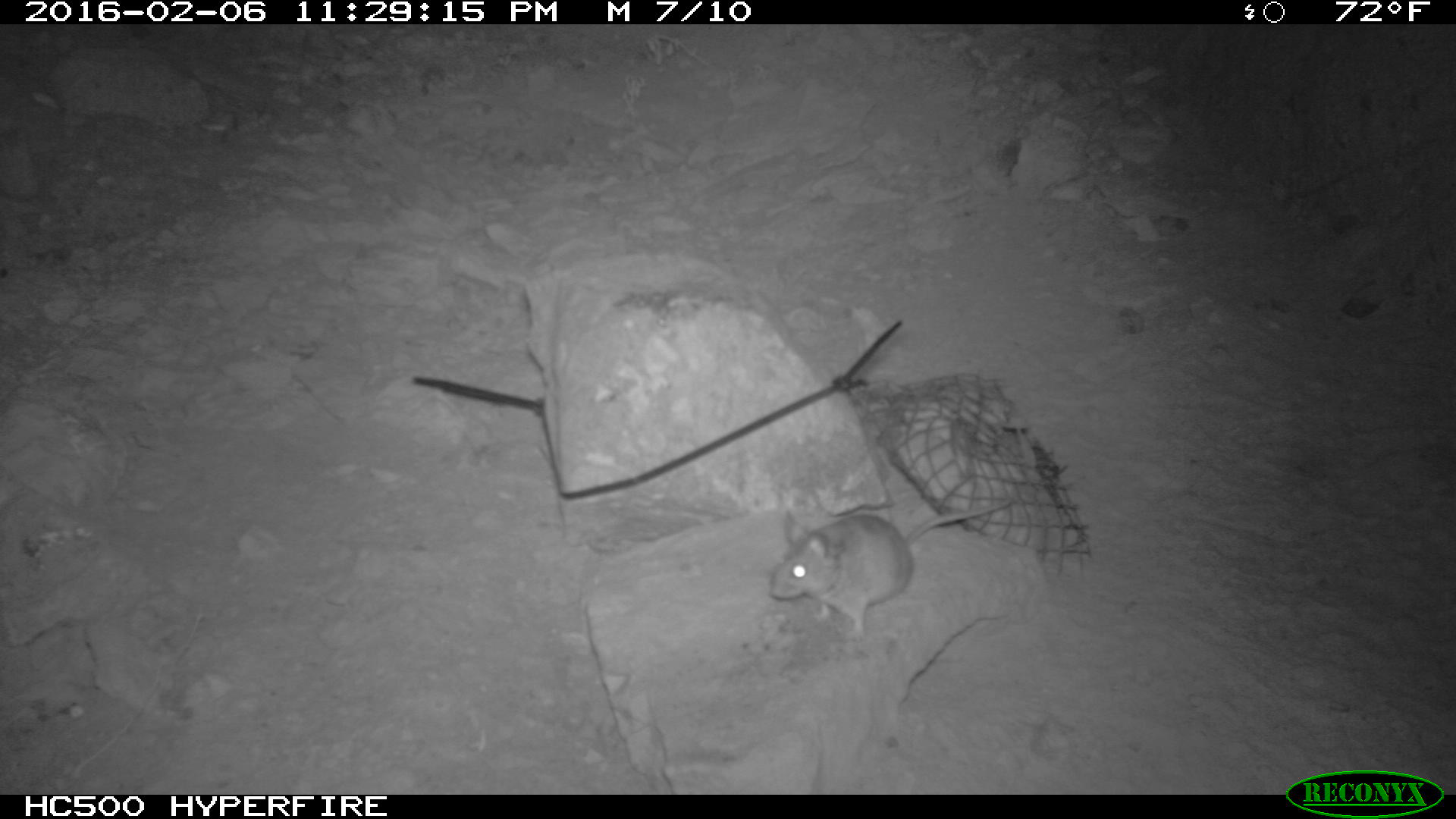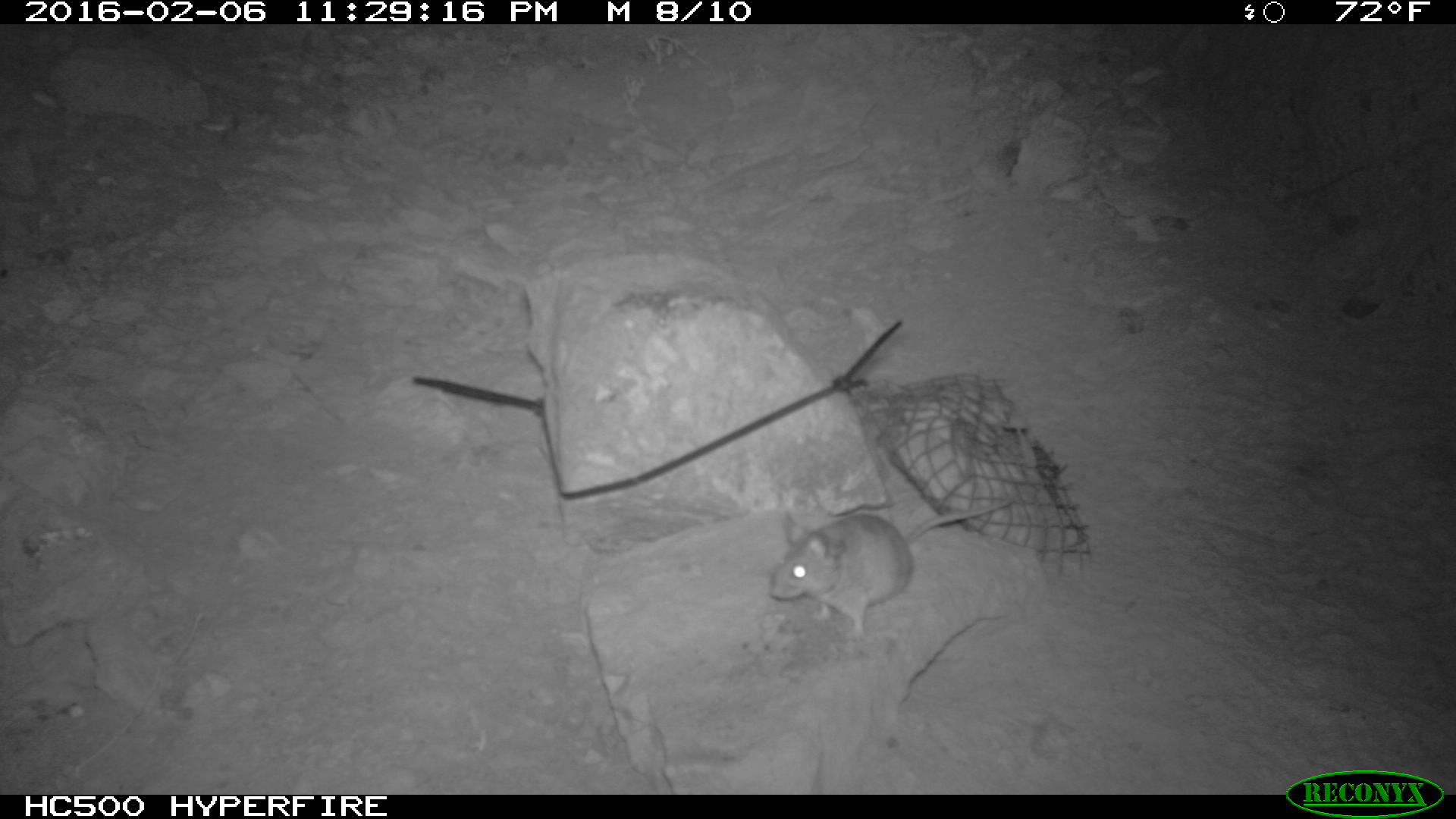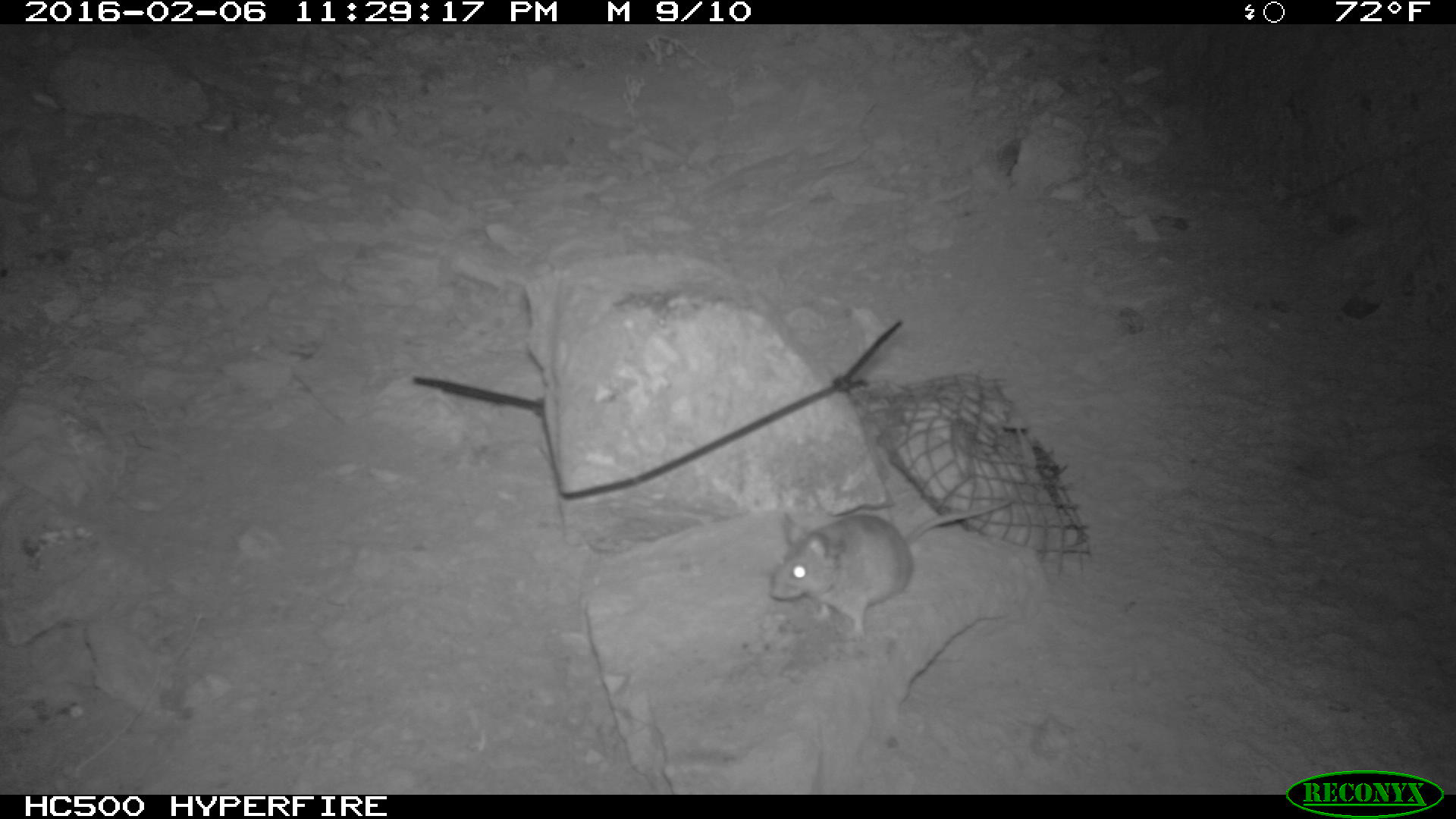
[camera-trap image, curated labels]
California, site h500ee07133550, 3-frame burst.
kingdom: Animalia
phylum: Chordata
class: Mammalia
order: Rodentia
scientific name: Rodentia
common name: rodent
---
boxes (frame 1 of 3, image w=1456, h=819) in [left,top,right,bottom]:
rodent: [765,498,1021,640]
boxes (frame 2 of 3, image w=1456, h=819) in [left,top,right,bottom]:
rodent: [765,499,1012,639]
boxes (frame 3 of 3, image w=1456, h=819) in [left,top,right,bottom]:
rodent: [765,498,1021,640]